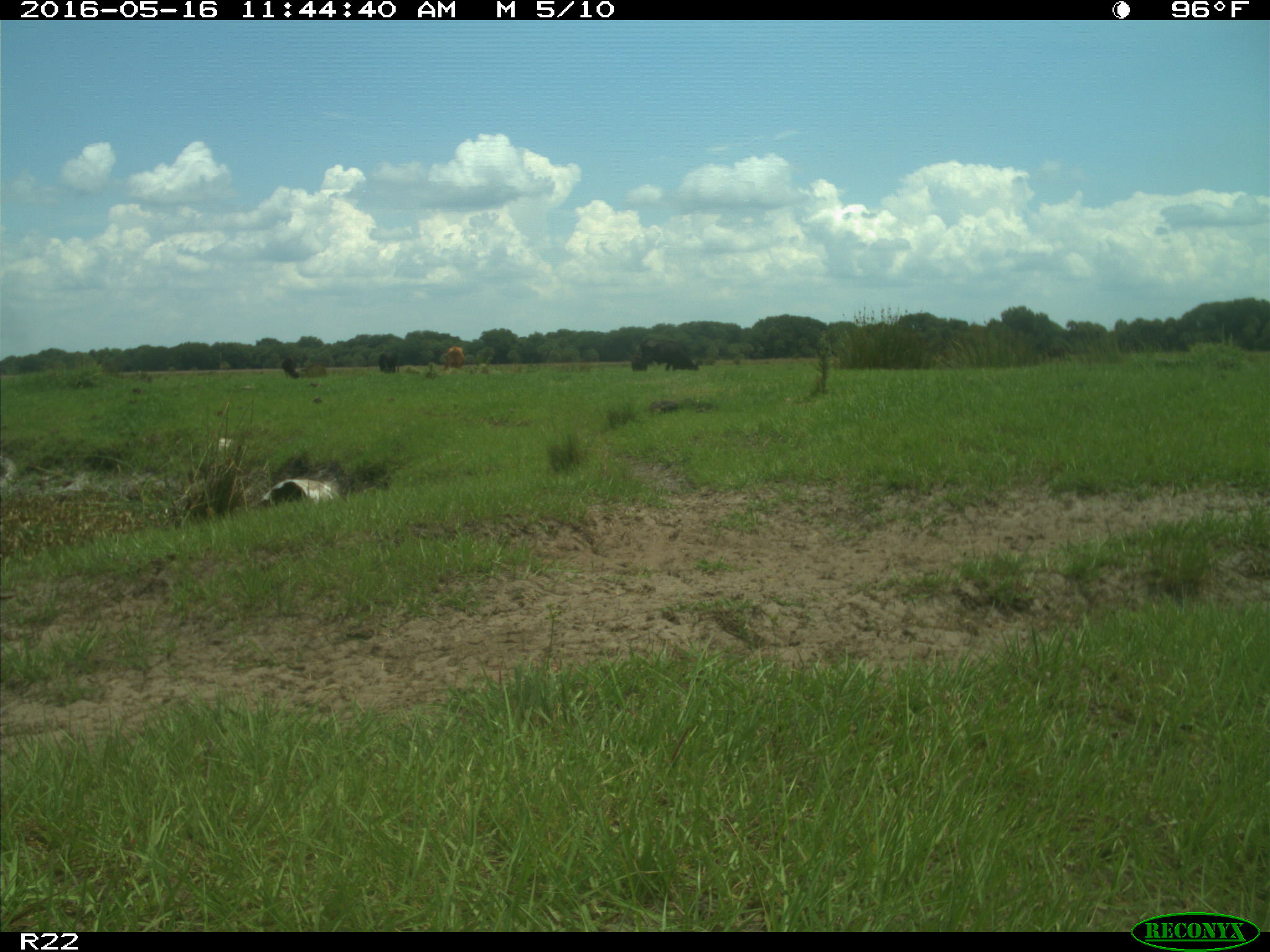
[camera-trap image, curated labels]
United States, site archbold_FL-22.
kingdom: Animalia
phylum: Chordata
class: Mammalia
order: Artiodactyla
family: Bovidae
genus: Bos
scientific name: Bos taurus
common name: domestic cow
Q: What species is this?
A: Bos taurus (domestic cow).